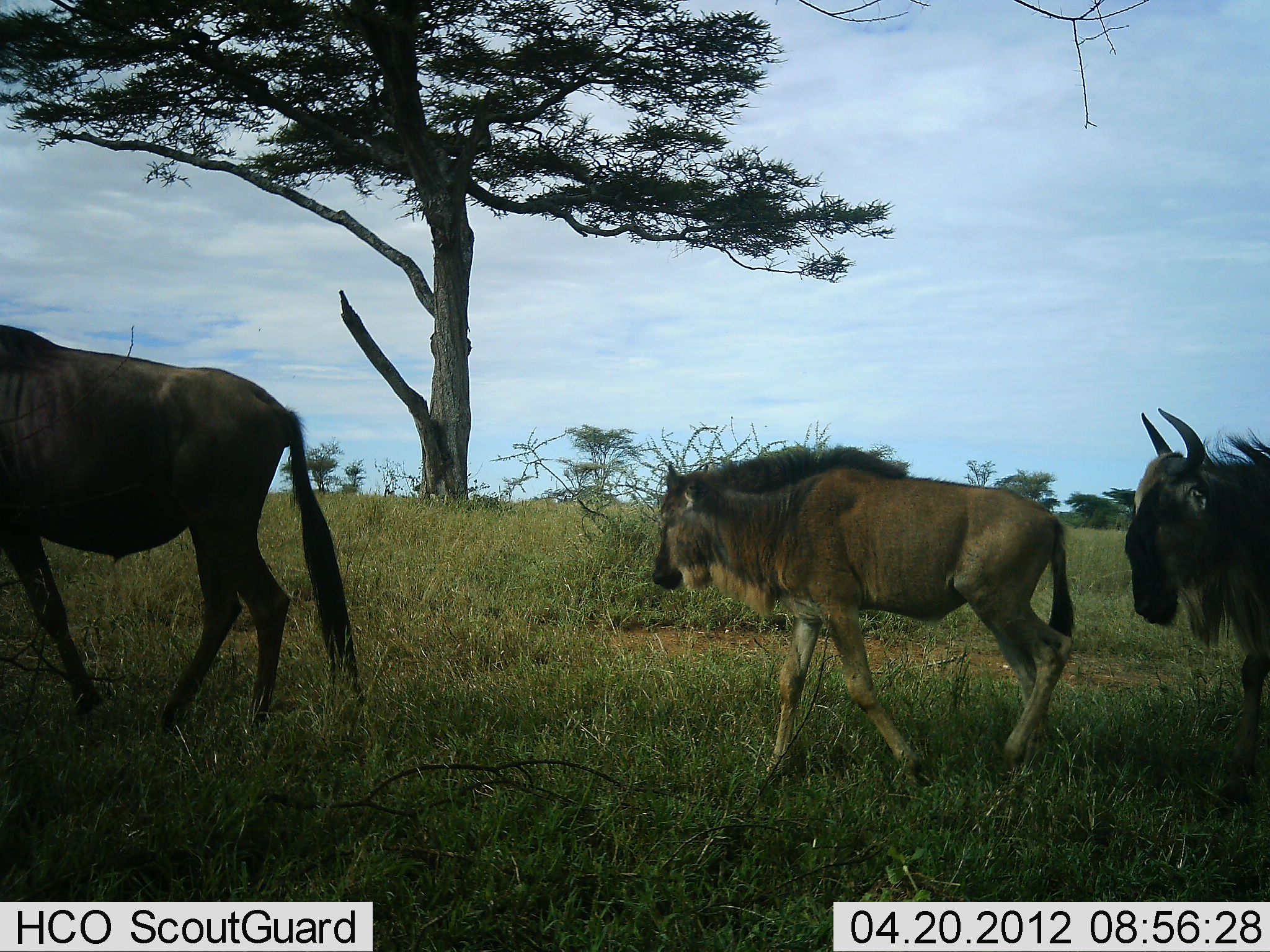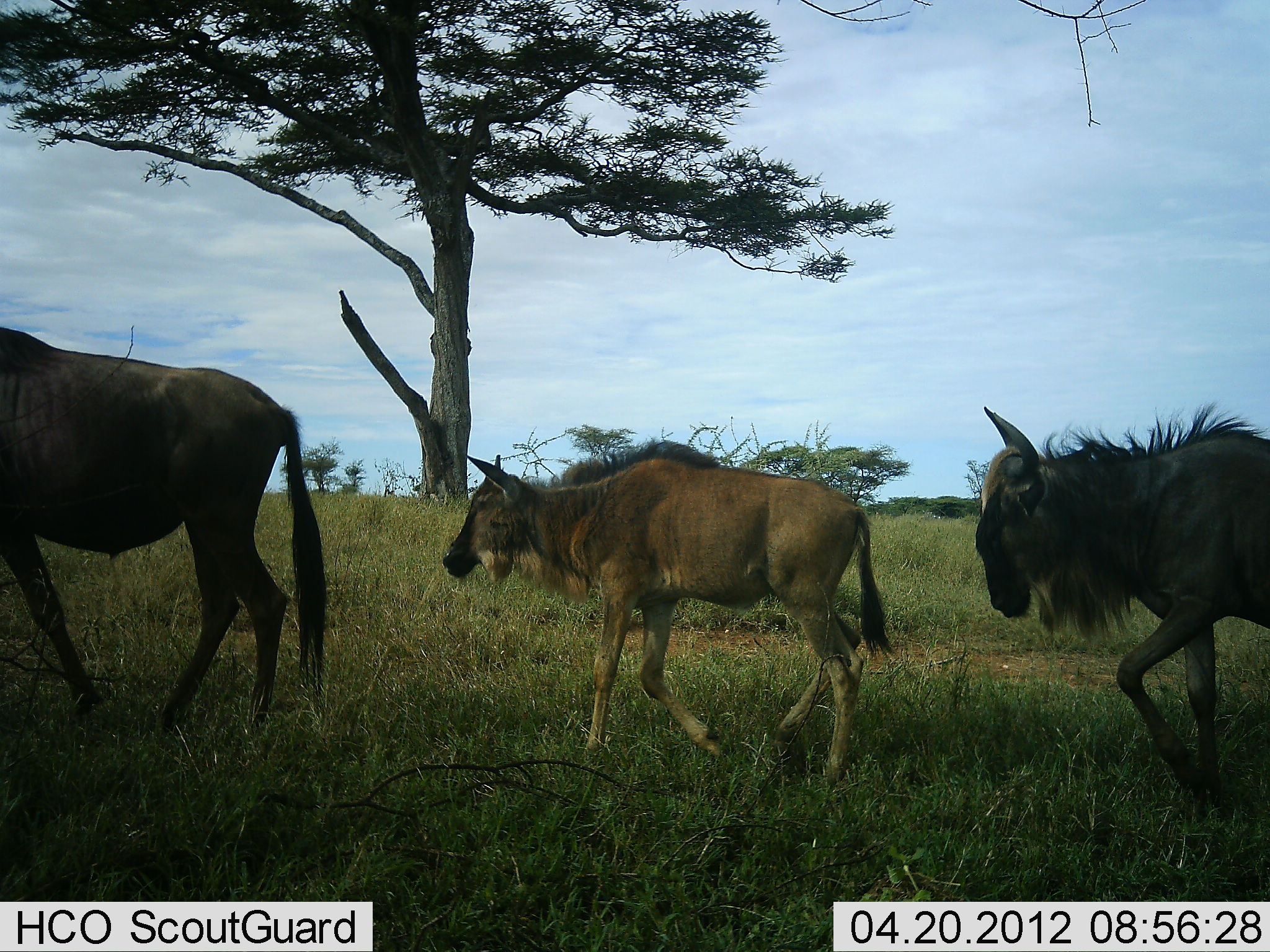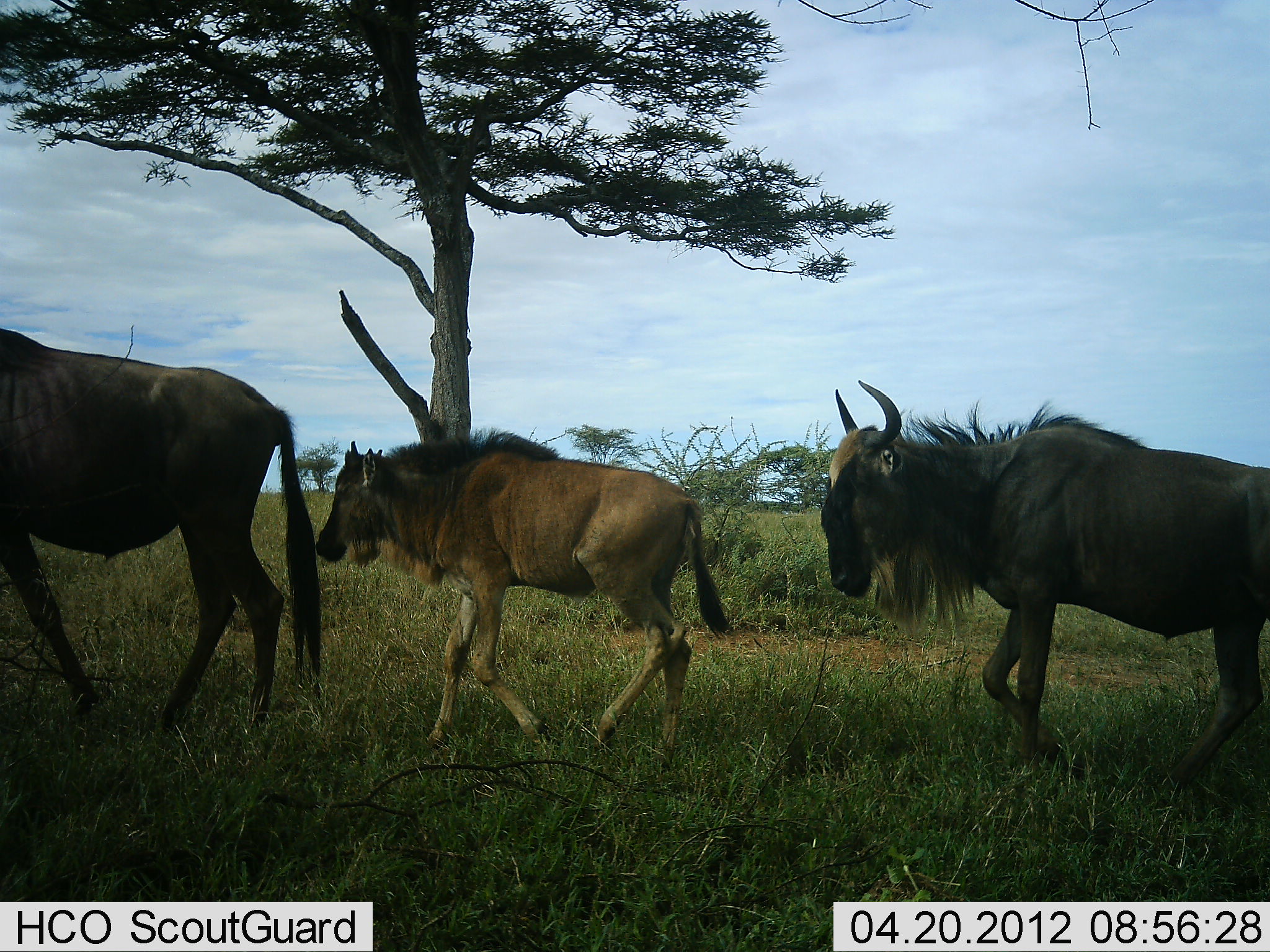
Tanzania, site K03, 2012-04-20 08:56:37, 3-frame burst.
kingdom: Animalia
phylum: Chordata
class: Mammalia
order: Artiodactyla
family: Bovidae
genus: Connochaetes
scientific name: Connochaetes taurinus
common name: blue wildebeest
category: wildebeest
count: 3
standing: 26%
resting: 0%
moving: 100%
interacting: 0%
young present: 68%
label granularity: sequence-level